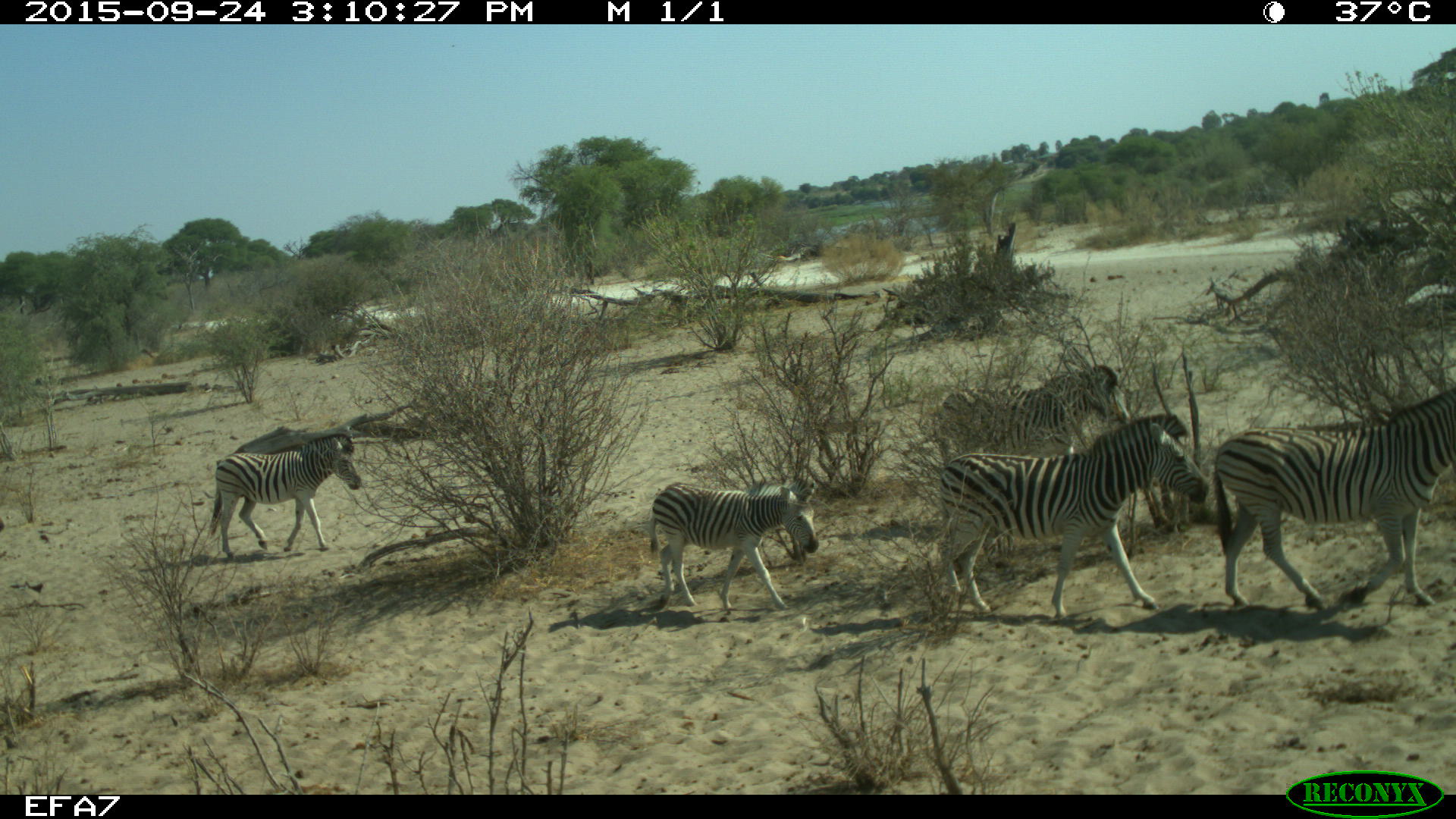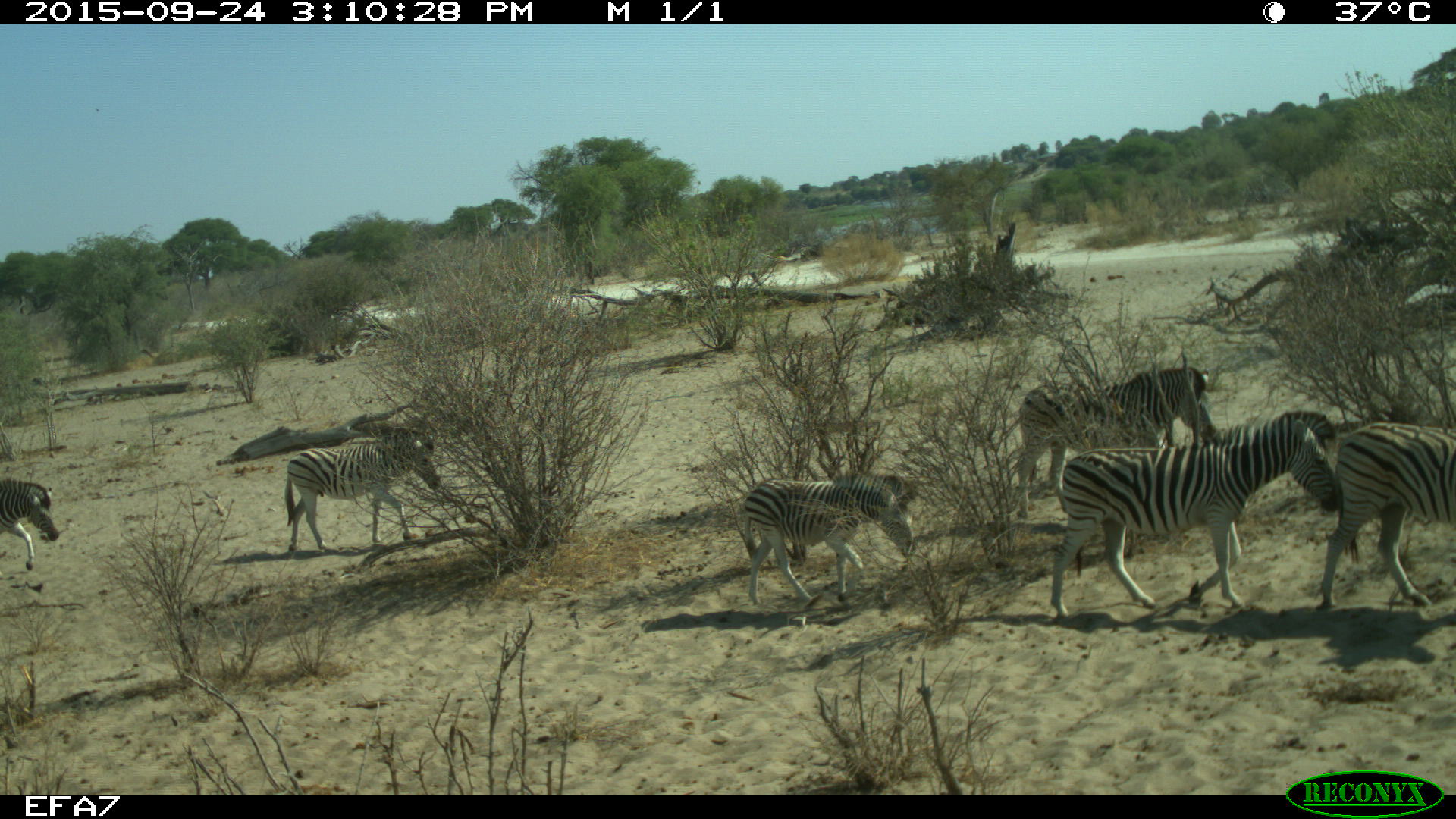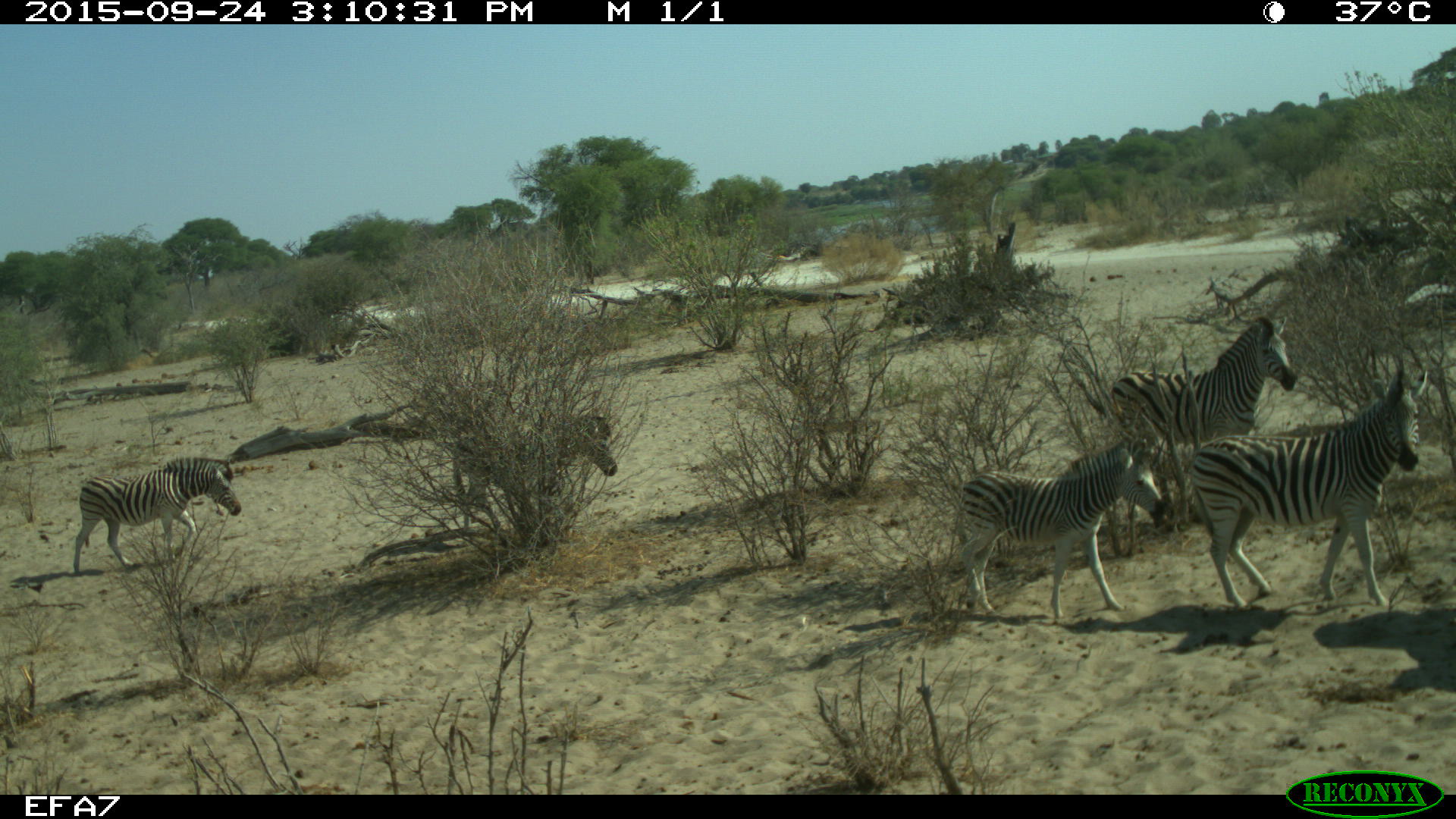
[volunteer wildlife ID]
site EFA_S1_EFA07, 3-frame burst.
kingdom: Animalia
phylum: Chordata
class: Mammalia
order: Perissodactyla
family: Equidae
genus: Equus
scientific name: Equus quagga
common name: plains zebra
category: zebraplains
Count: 6.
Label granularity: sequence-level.